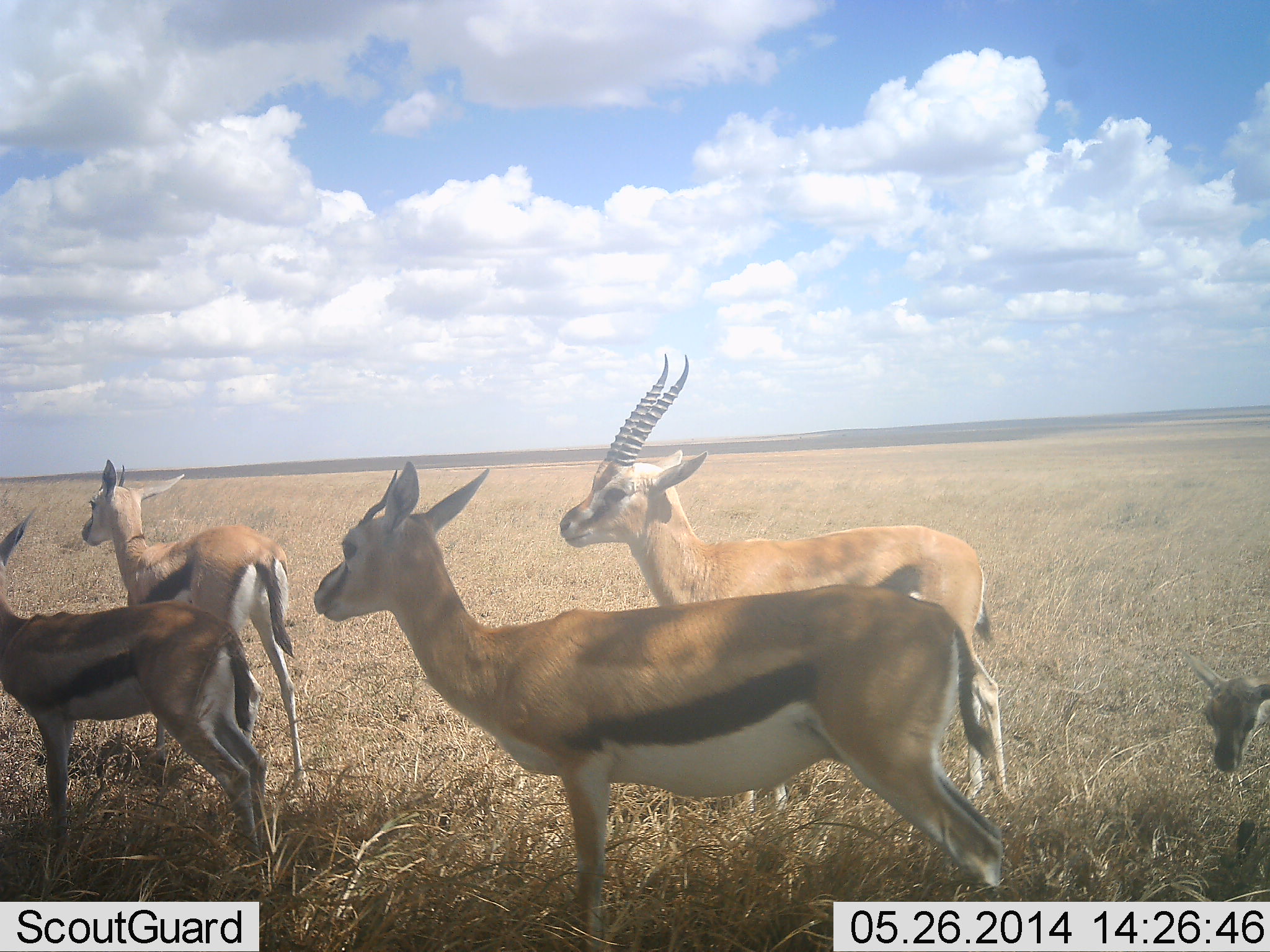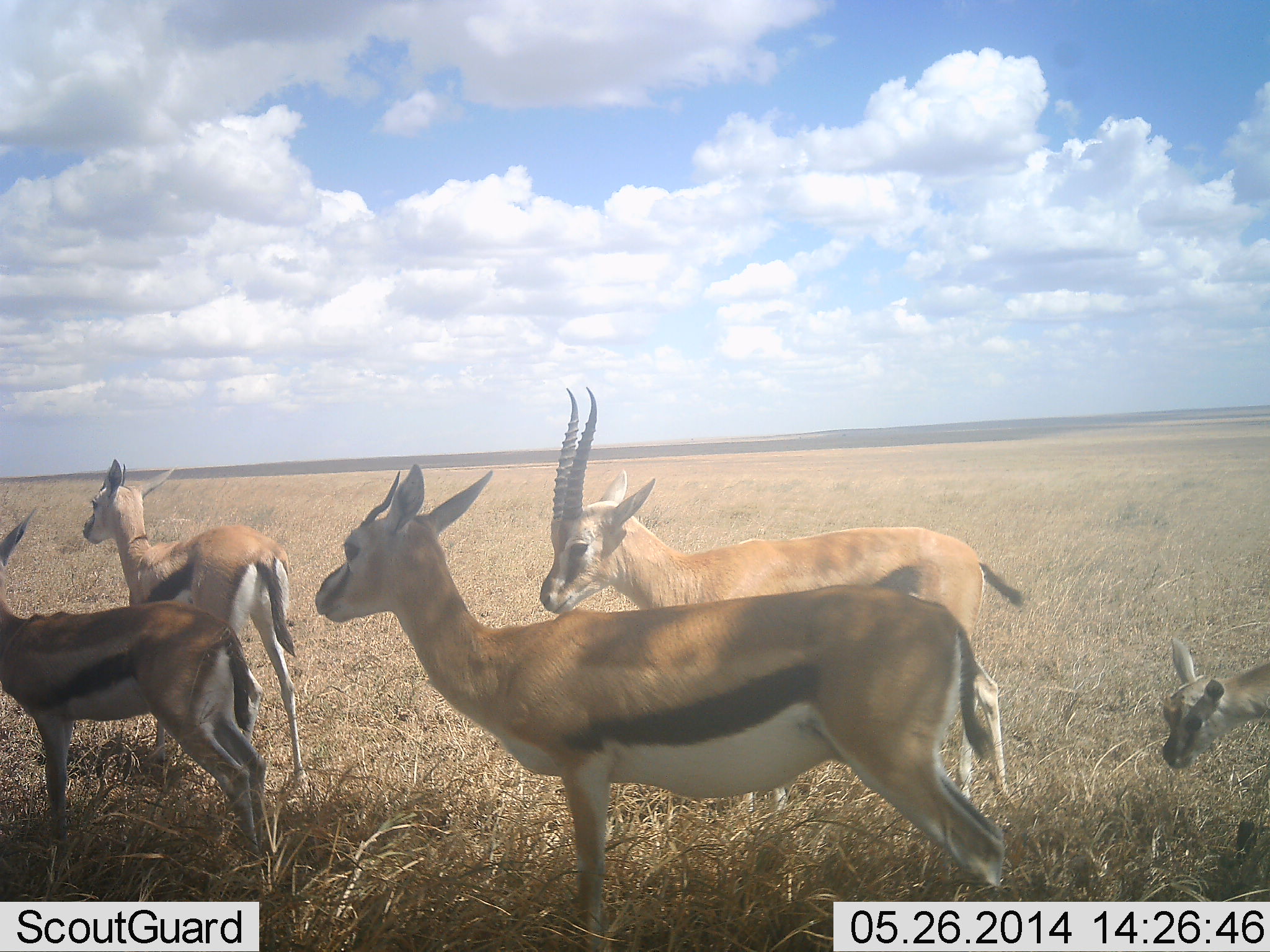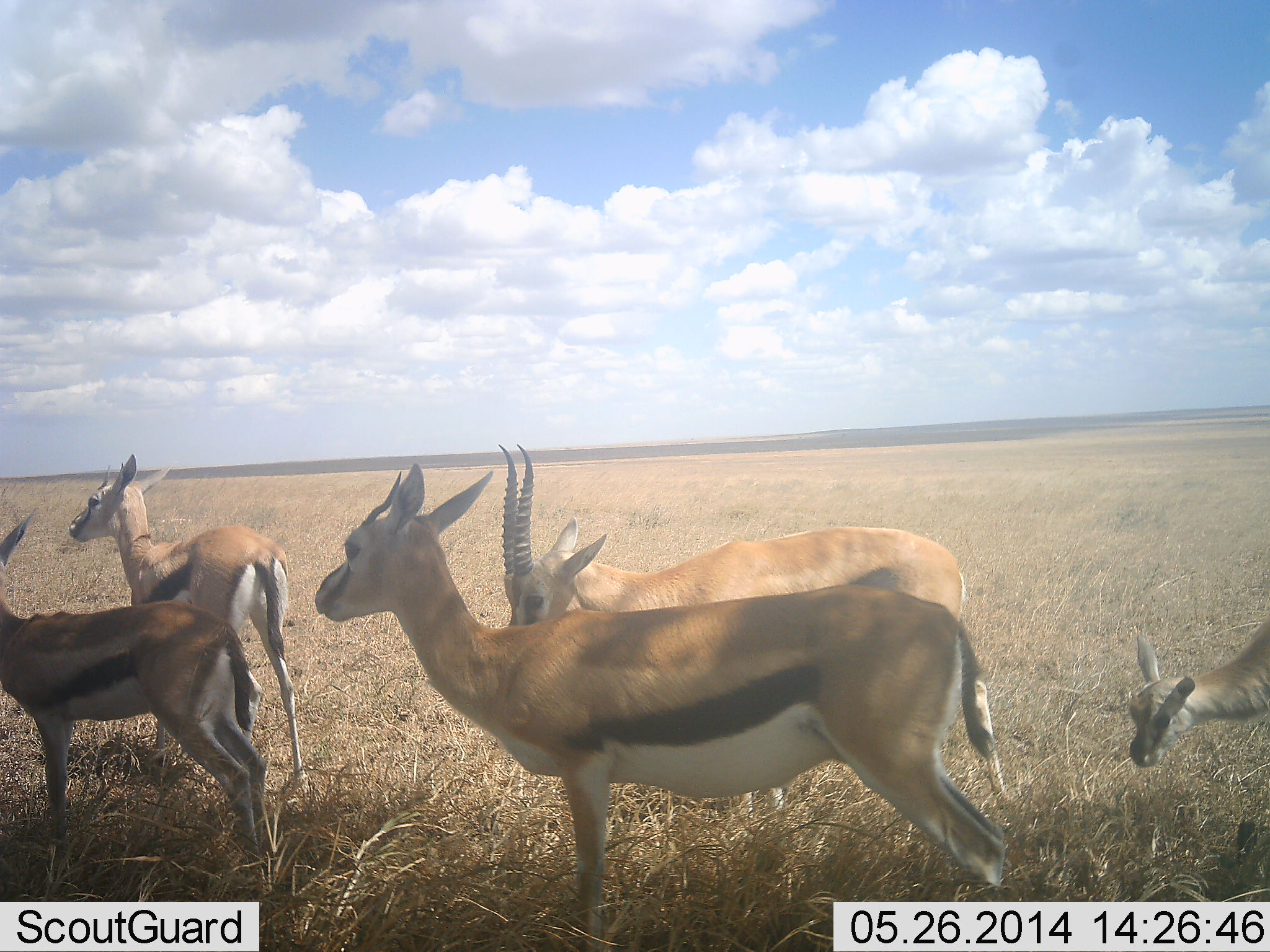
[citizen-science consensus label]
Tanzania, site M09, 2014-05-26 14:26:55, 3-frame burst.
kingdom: Animalia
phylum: Chordata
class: Mammalia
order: Artiodactyla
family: Bovidae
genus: Eudorcas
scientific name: Eudorcas thomsonii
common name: thomson's gazelle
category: gazellethomsons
Gazellethomsons (thomson's gazelle) (Eudorcas thomsonii), count 5. Behavior (volunteer vote fractions): standing 90%, resting 0%, moving 30%, interacting 0%. Young present (vote fraction): 70%. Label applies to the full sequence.